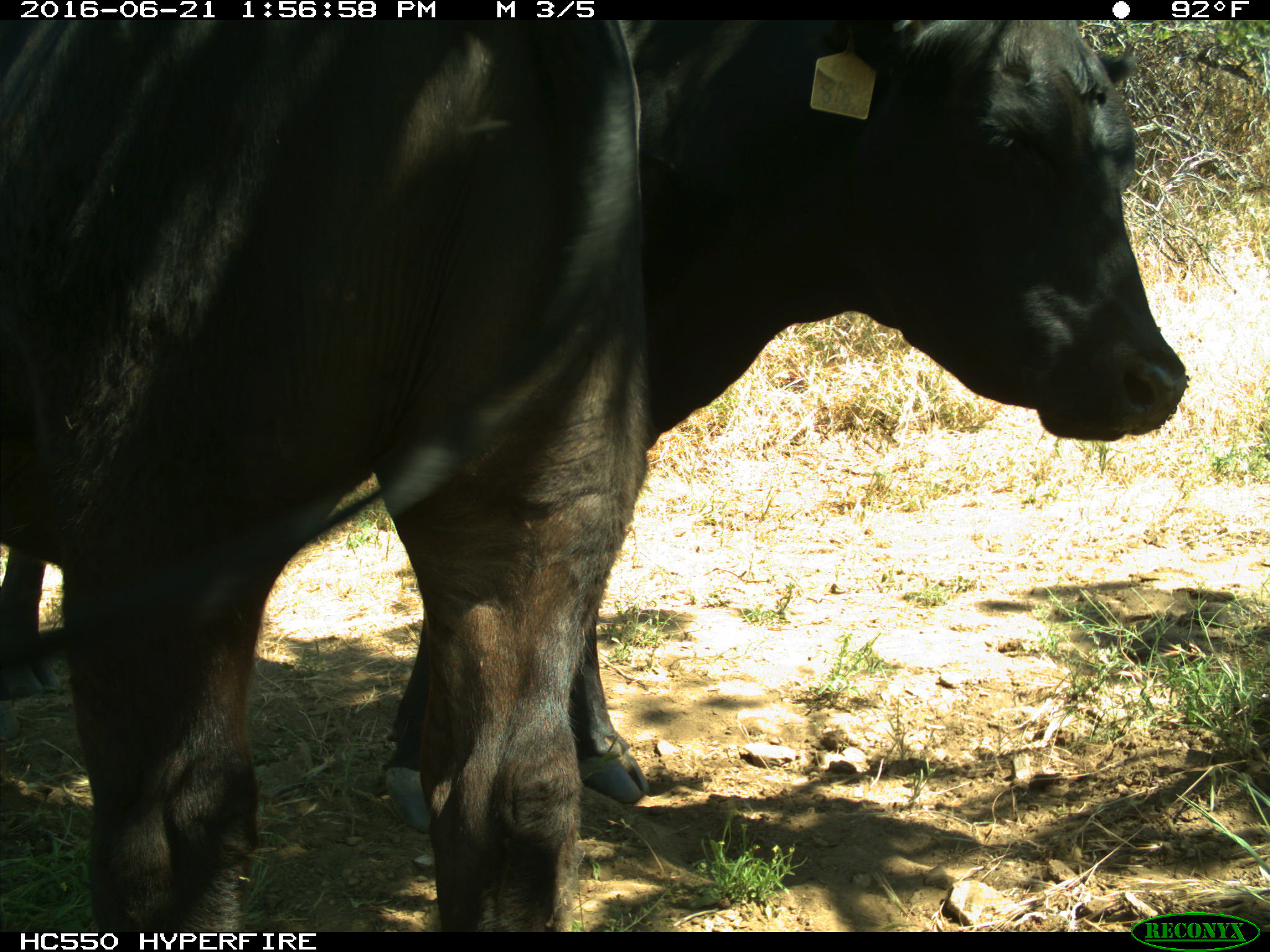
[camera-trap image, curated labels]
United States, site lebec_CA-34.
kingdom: Animalia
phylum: Chordata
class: Mammalia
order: Artiodactyla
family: Bovidae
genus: Bos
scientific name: Bos taurus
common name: domestic cow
Bos taurus (domestic cow).